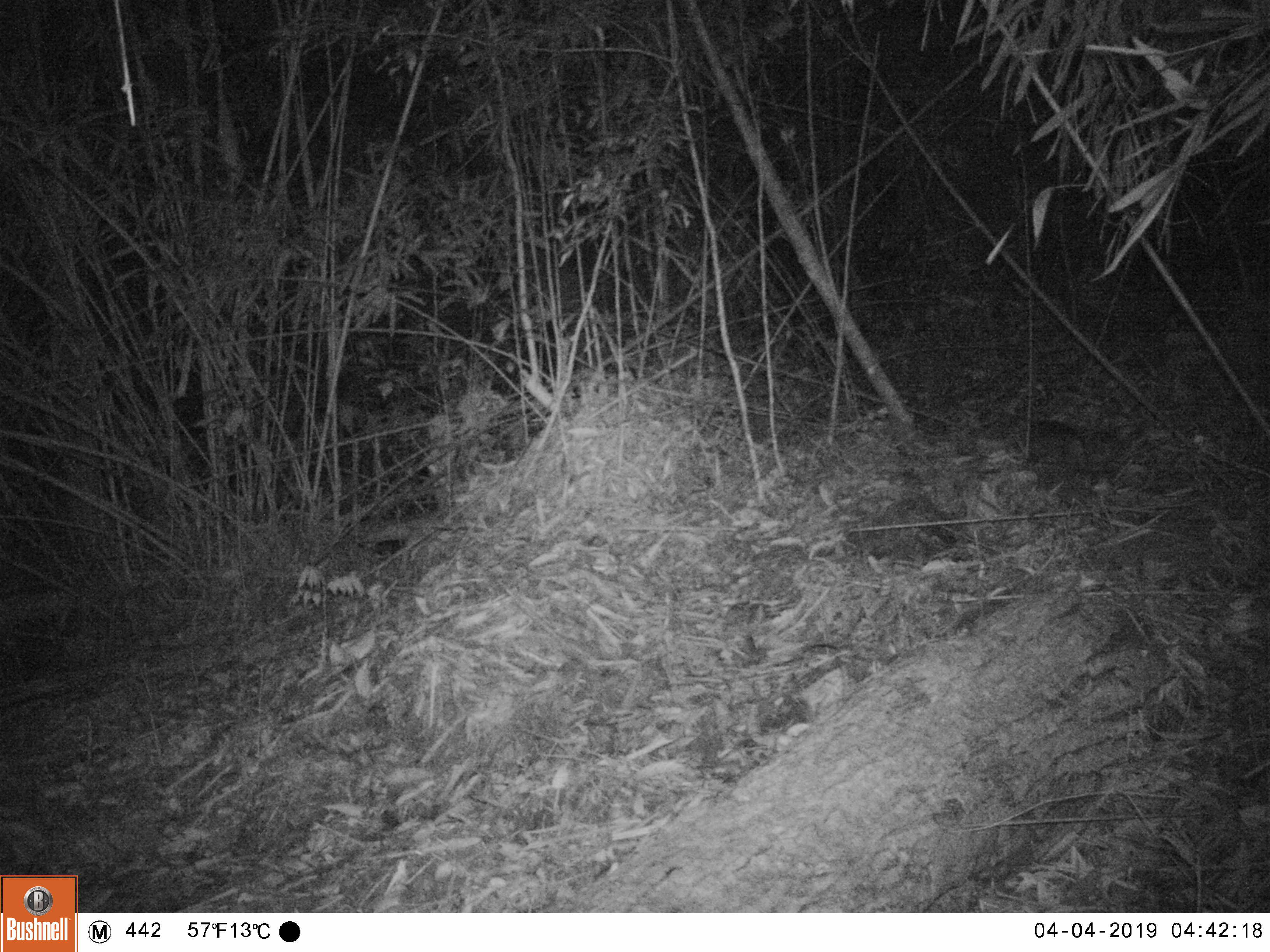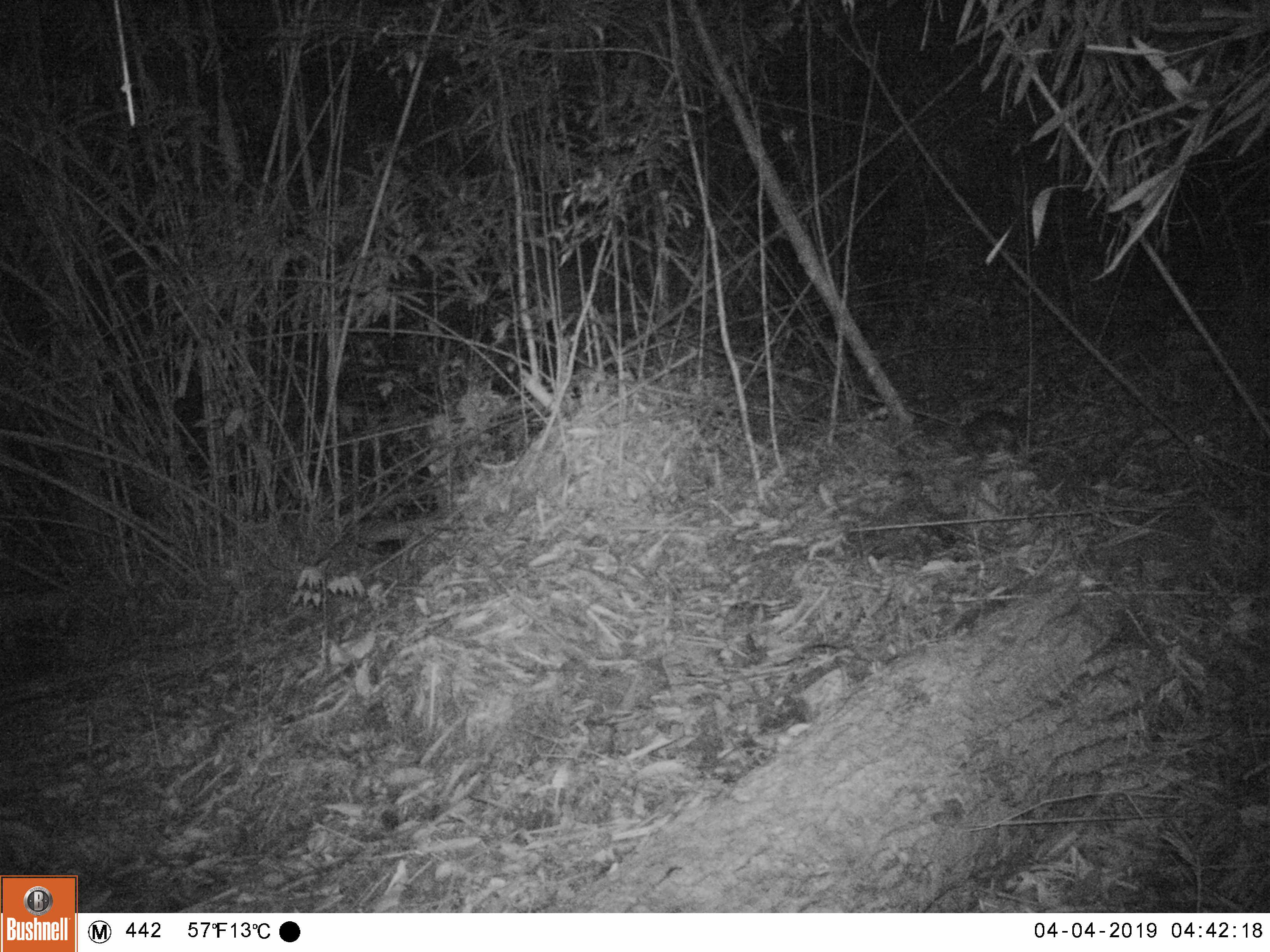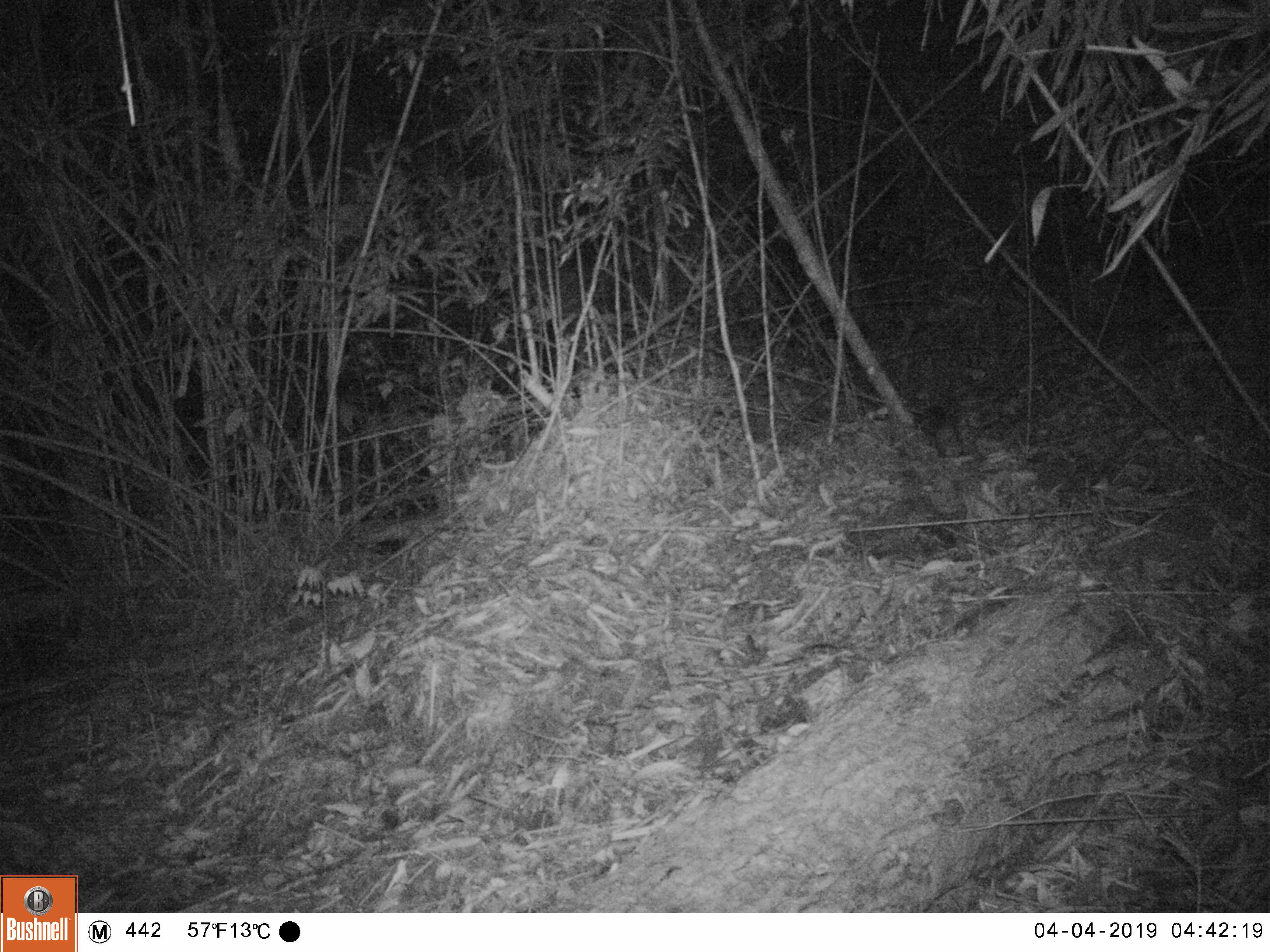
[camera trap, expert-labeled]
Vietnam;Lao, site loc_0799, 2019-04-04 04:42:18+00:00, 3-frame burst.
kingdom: Animalia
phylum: Chordata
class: Mammalia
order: Carnivora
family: Mustelidae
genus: Melogale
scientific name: Melogale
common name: ferret badger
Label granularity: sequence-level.